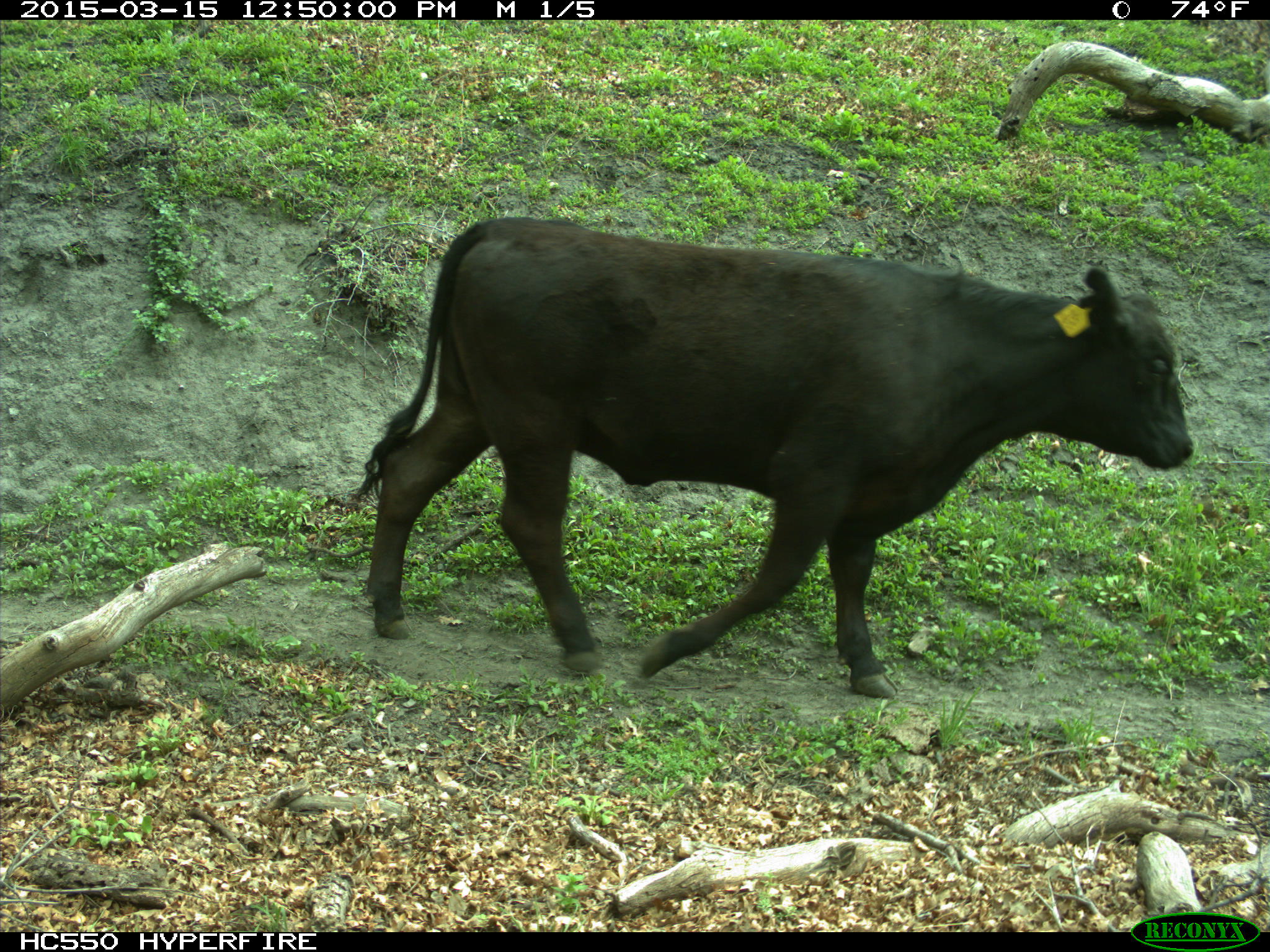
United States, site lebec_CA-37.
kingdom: Animalia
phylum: Chordata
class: Mammalia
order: Artiodactyla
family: Bovidae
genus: Bos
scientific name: Bos taurus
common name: domestic cow